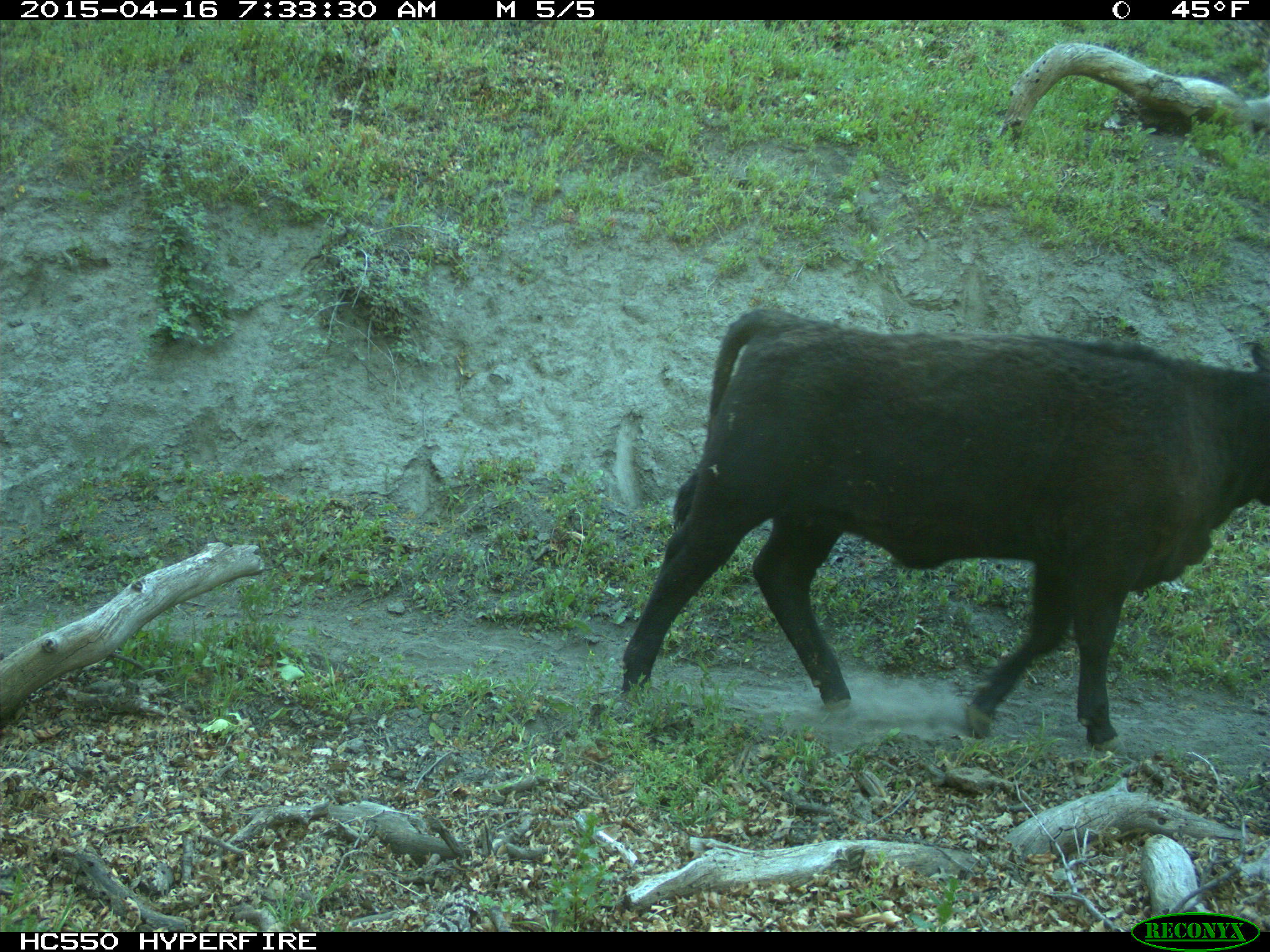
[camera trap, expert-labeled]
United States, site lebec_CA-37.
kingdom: Animalia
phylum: Chordata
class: Mammalia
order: Artiodactyla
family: Bovidae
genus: Bos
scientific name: Bos taurus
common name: domestic cow